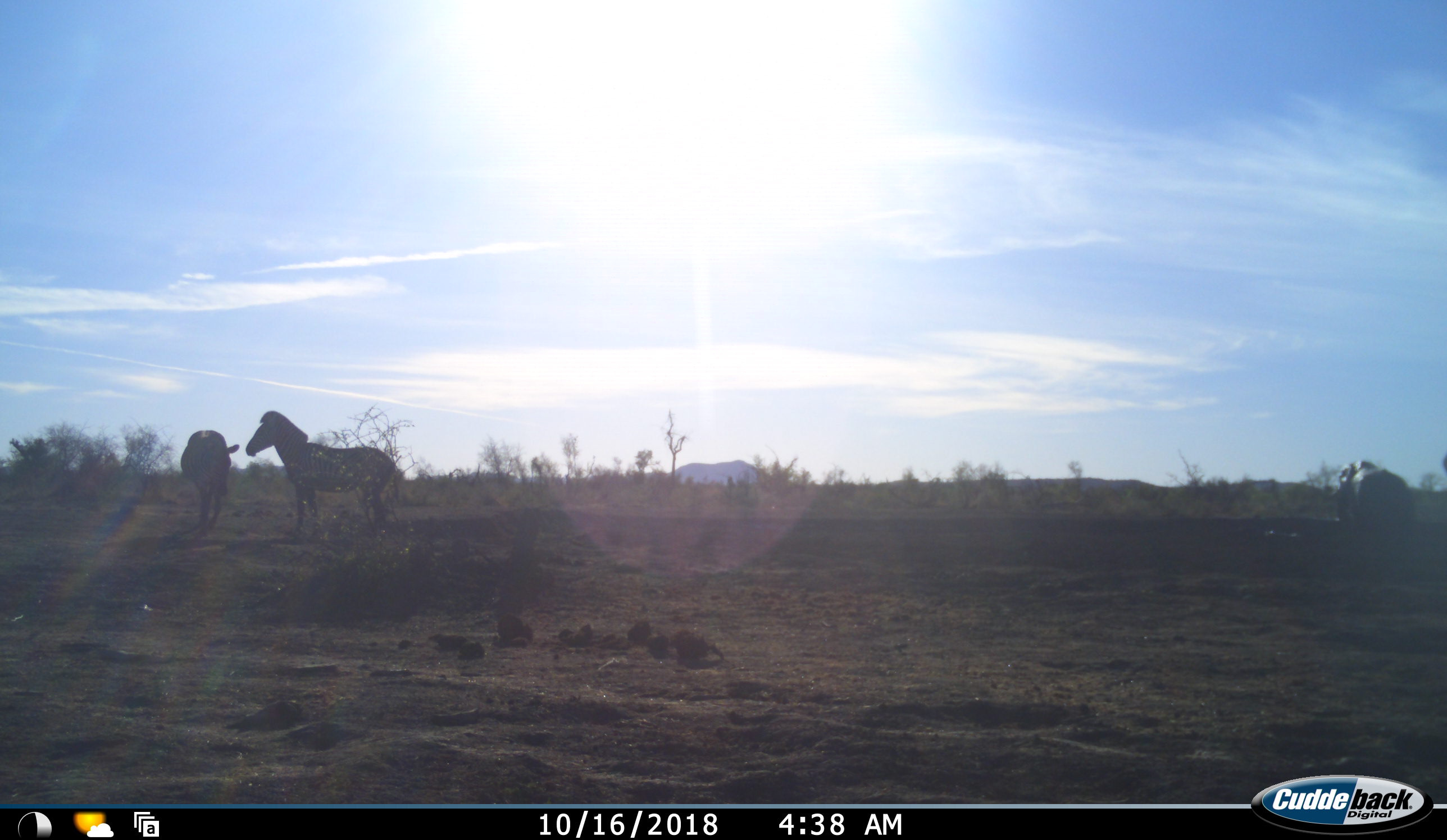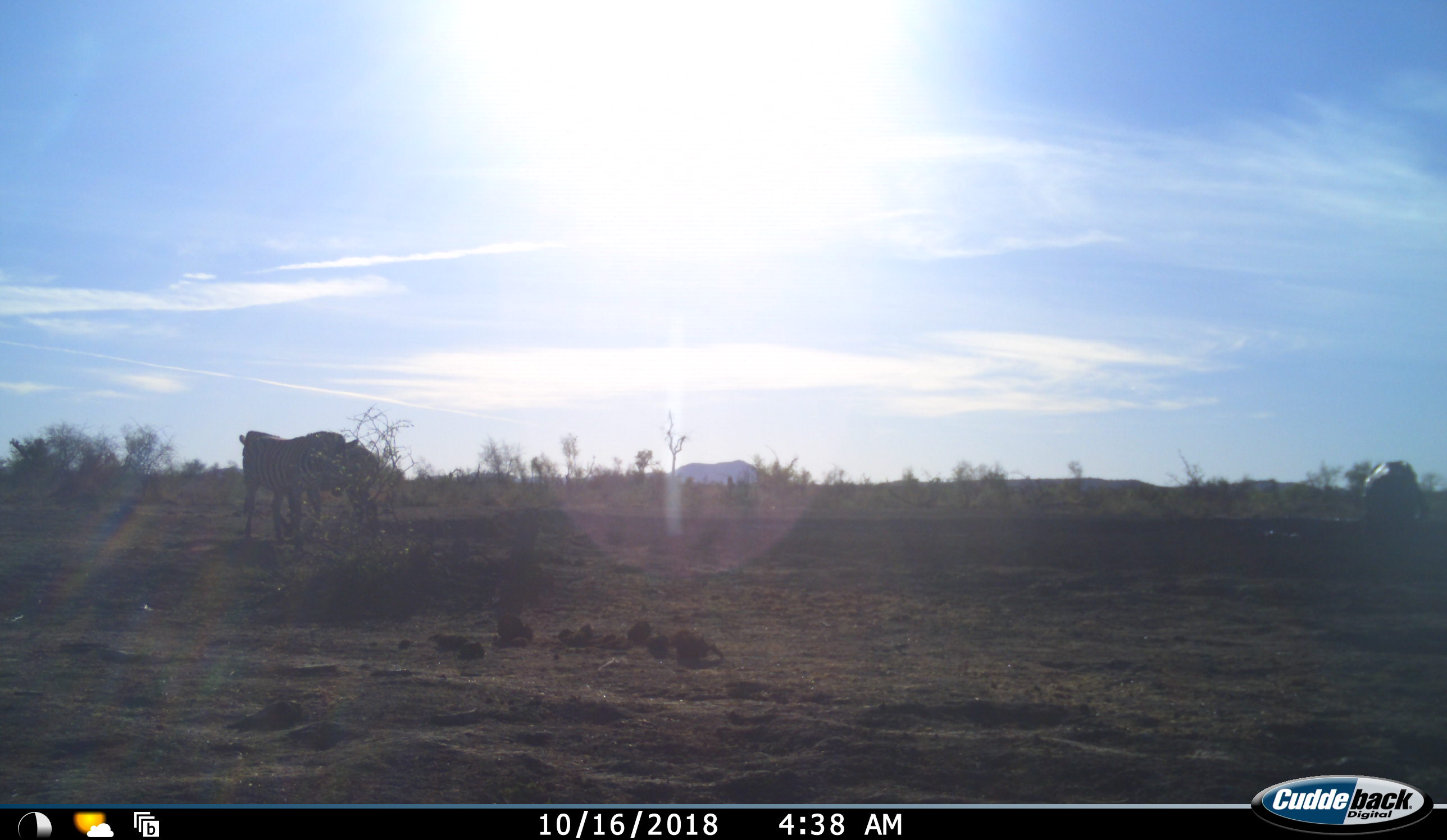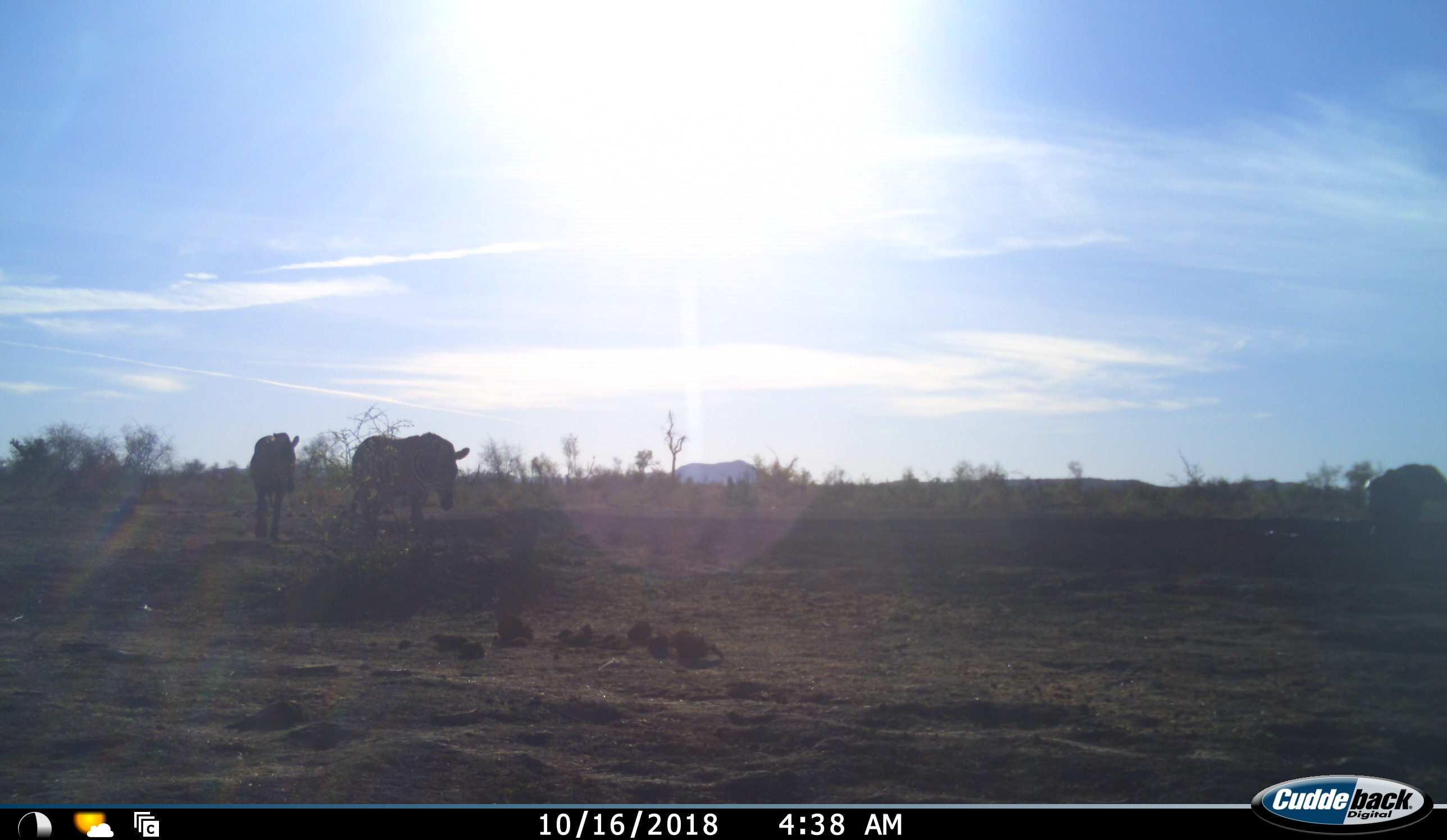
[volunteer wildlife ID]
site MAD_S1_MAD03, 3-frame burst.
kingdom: Animalia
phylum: Chordata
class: Mammalia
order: Proboscidea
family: Elephantidae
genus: Loxodonta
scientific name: Loxodonta africana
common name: african bush elephant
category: elephant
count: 1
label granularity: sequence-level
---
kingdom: Animalia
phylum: Chordata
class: Mammalia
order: Perissodactyla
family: Equidae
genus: Equus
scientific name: Equus quagga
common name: plains zebra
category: zebraplains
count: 2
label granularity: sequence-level